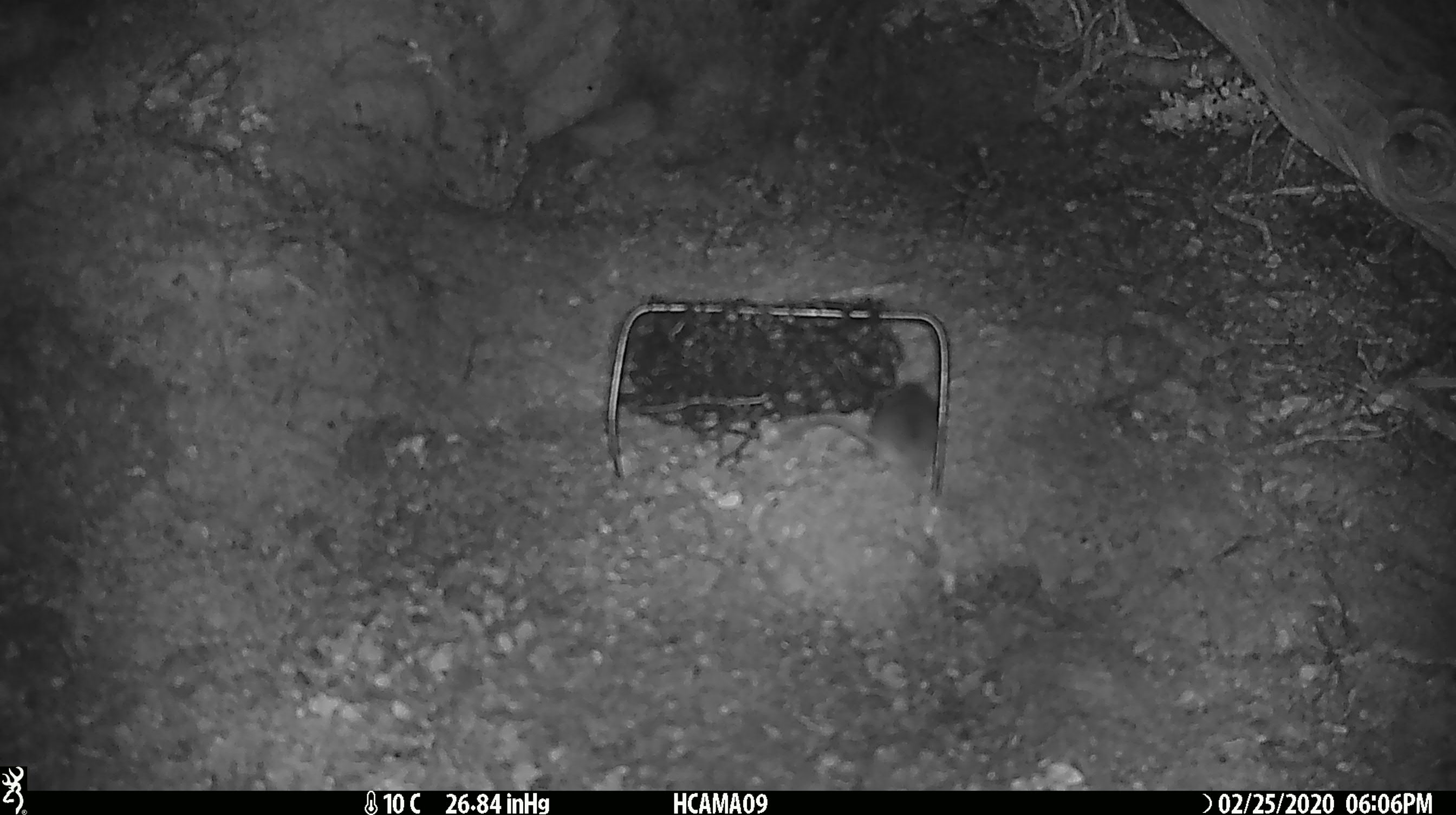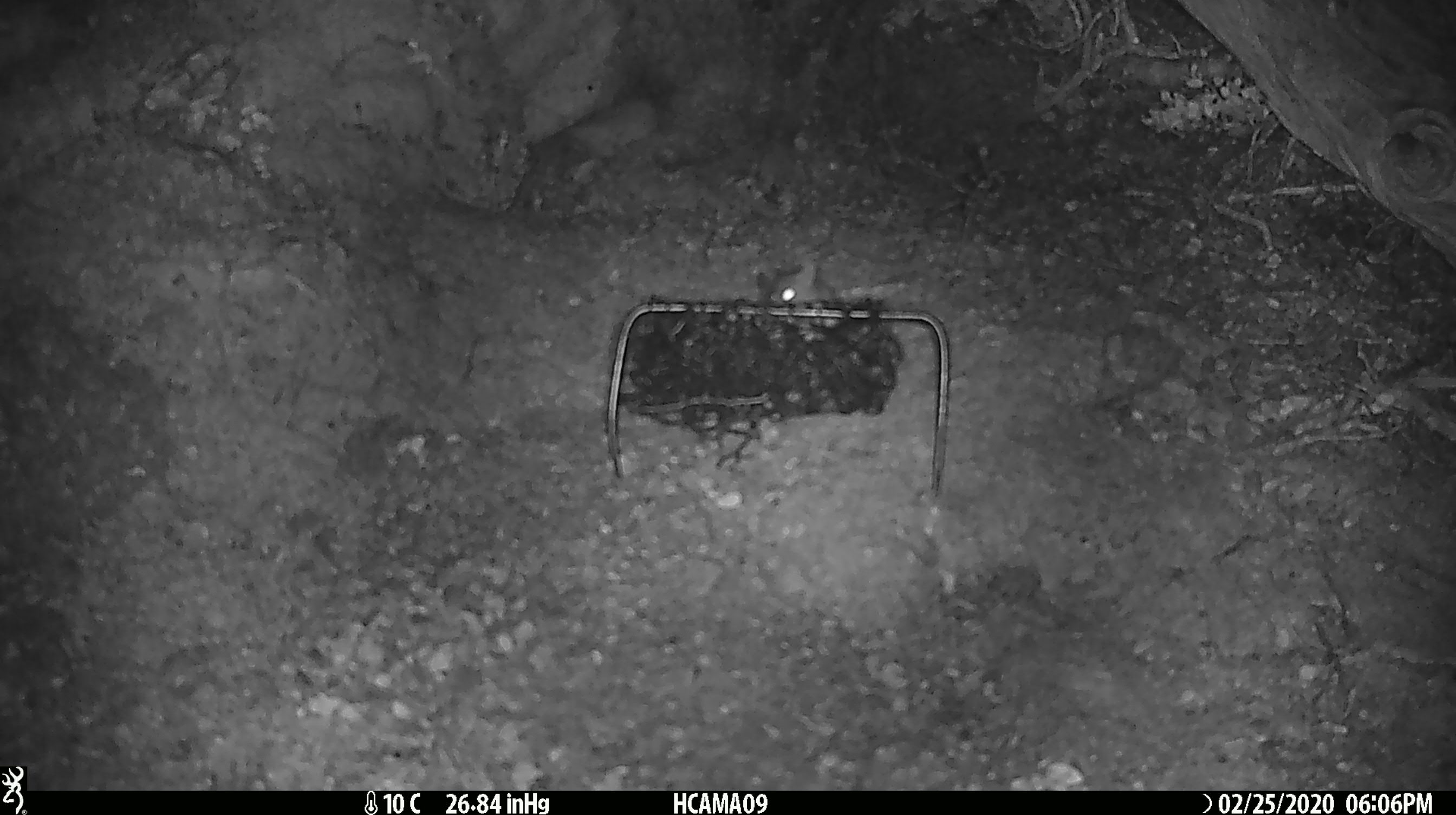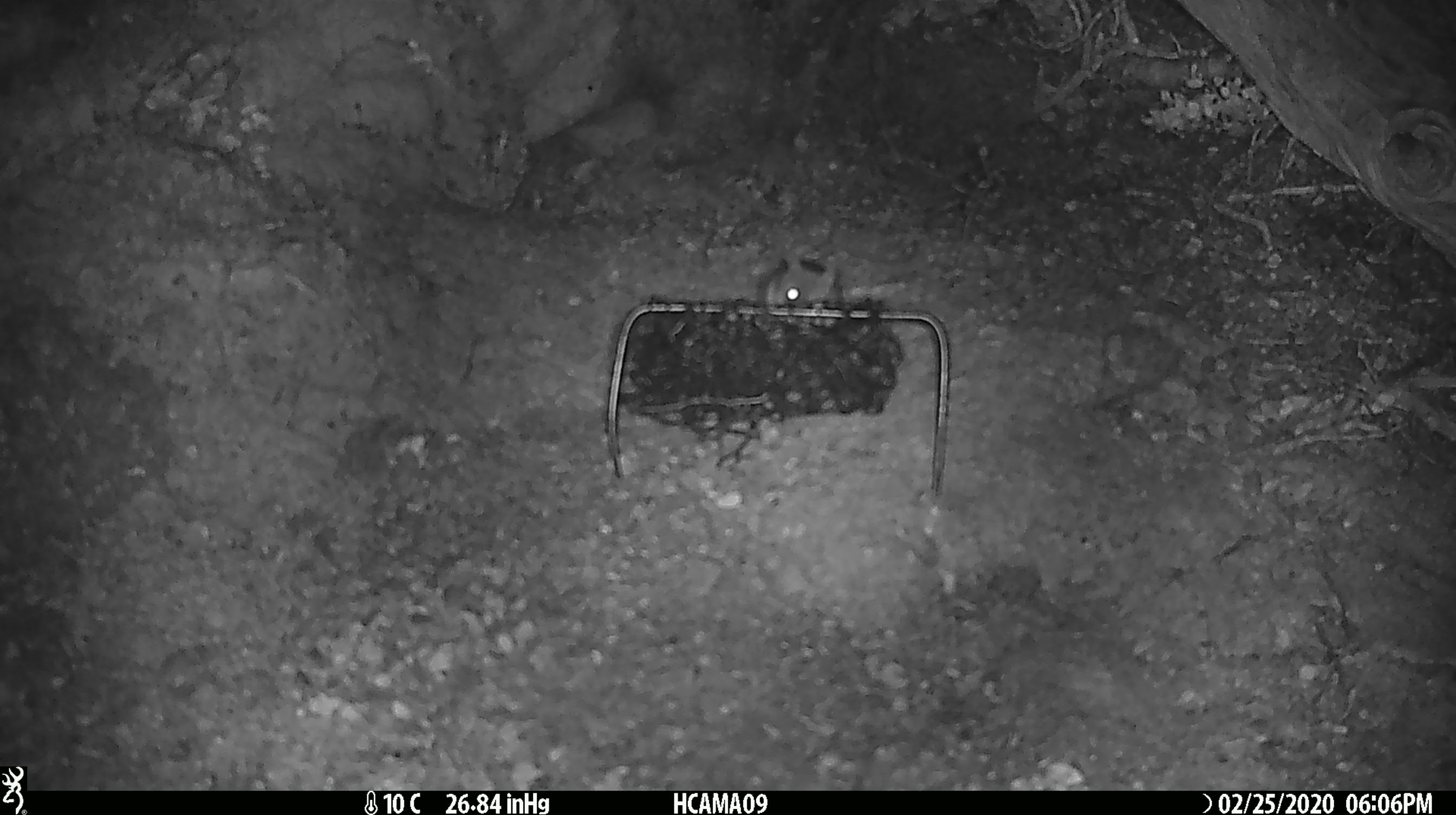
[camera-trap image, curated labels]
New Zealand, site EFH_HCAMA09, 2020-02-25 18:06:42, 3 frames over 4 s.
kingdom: Animalia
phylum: Chordata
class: Mammalia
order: Rodentia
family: Muridae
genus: Mus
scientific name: Mus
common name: mouse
Mouse (Mus).